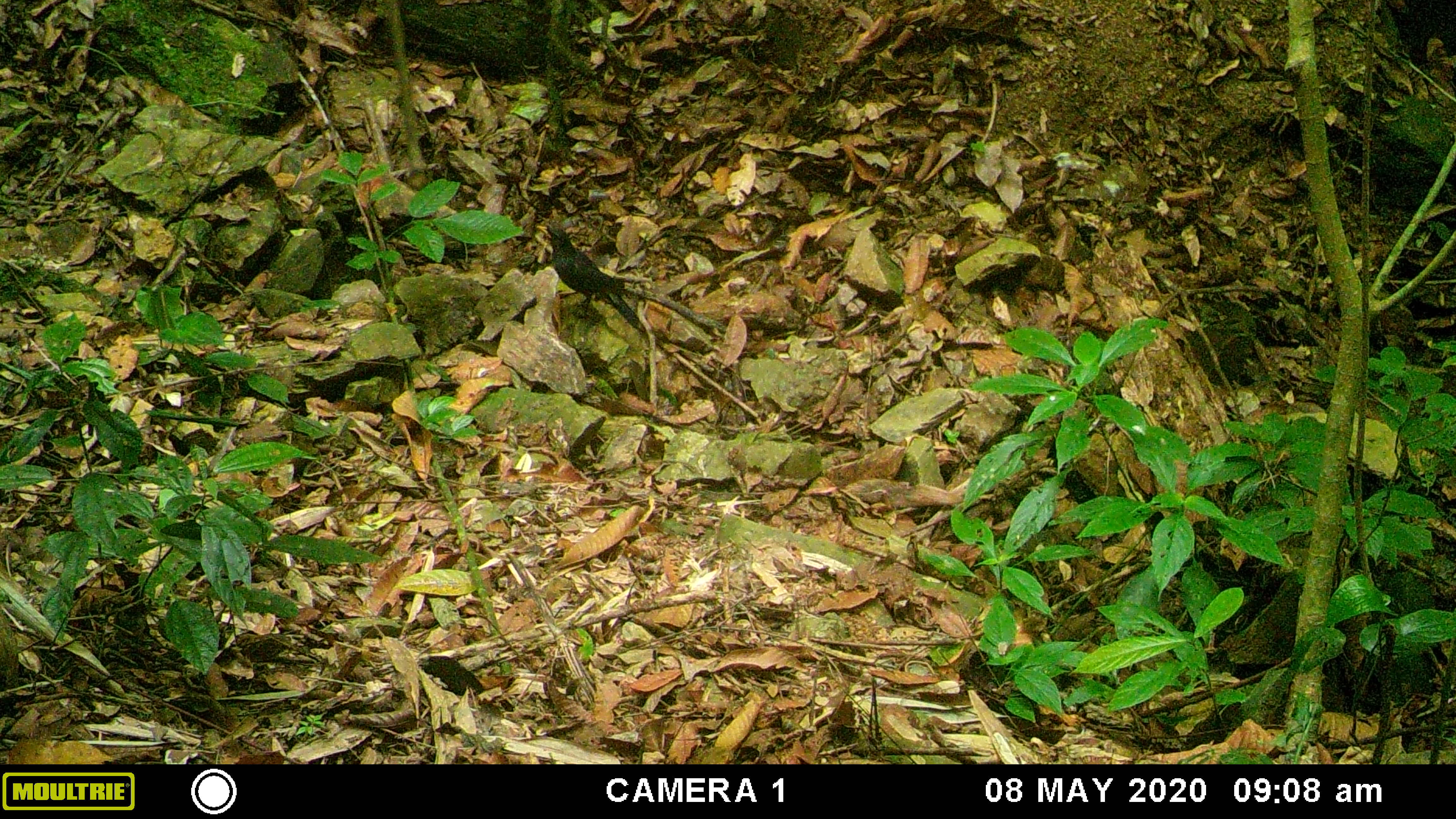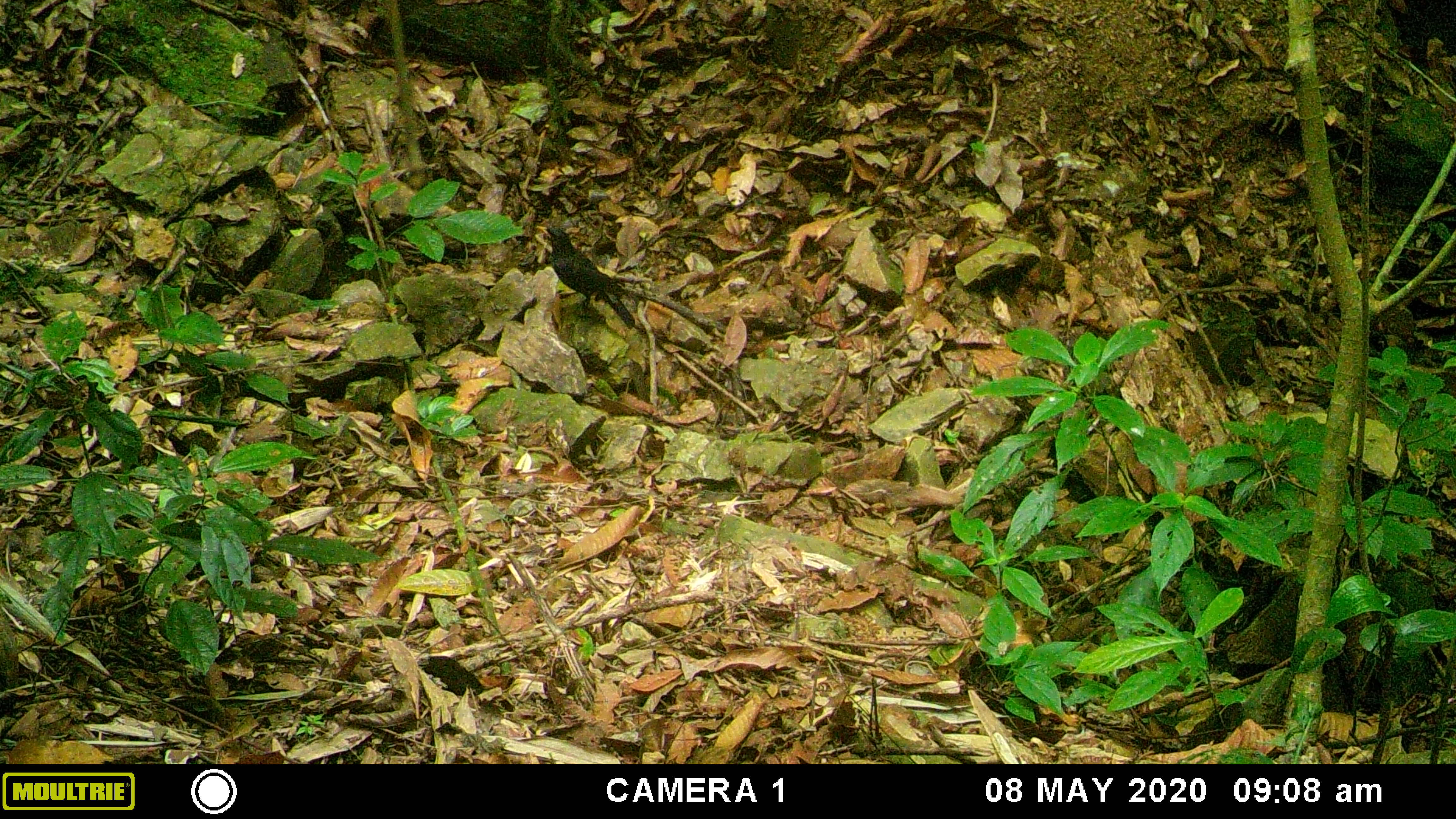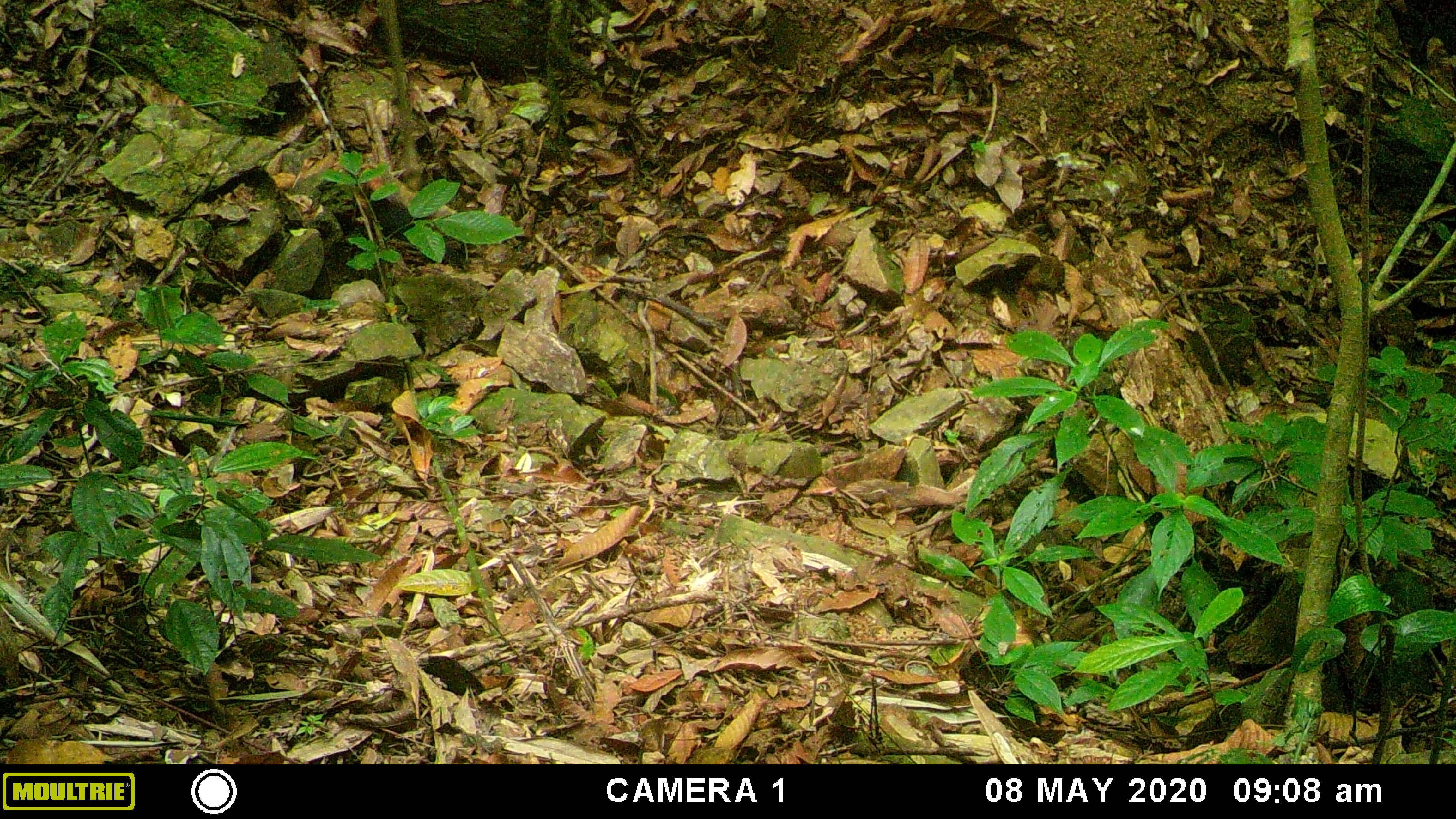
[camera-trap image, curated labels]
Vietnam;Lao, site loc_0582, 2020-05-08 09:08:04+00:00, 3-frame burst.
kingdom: Animalia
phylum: Chordata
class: Aves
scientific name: Aves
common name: bird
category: unidentified bird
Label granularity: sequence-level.